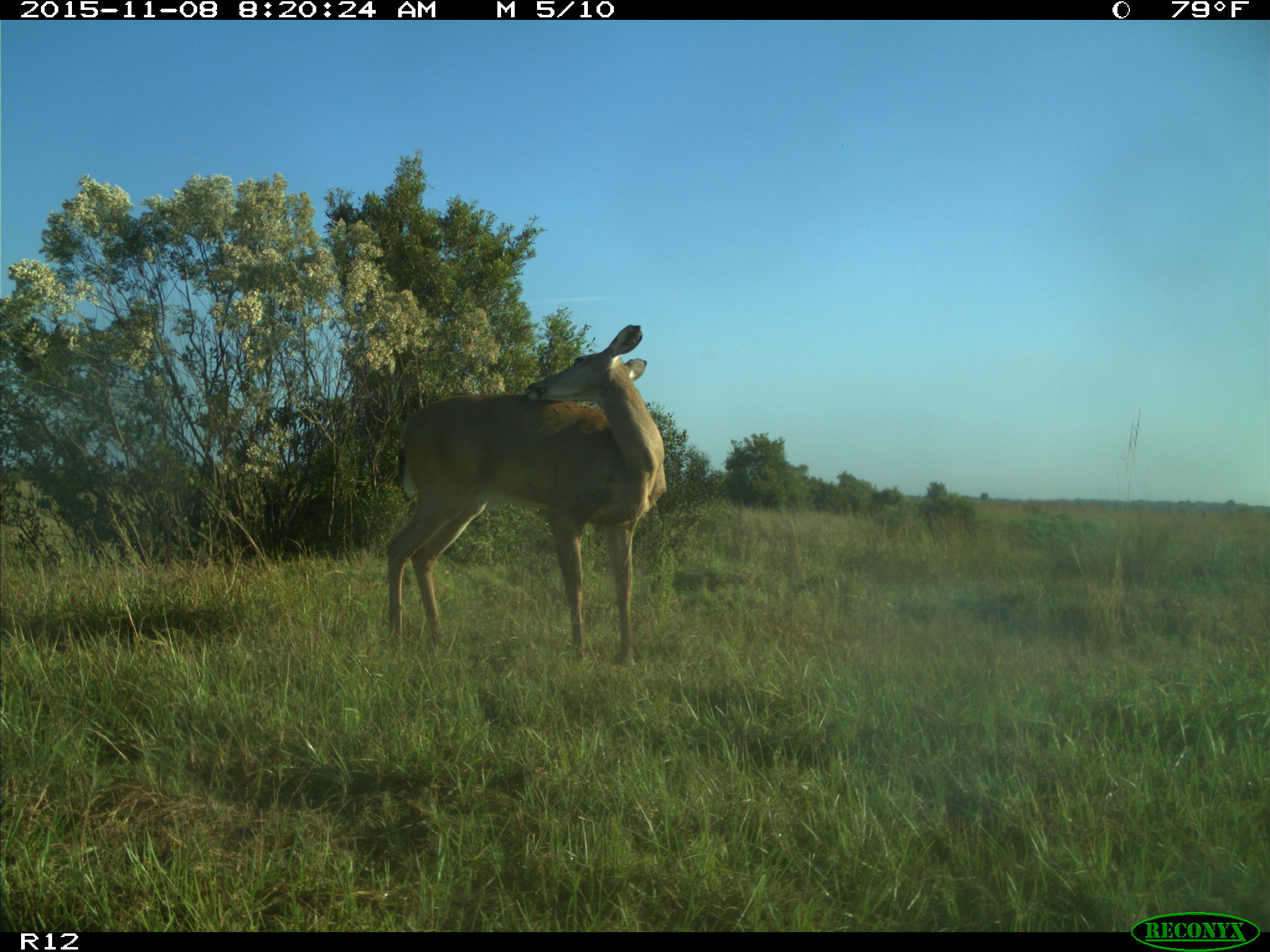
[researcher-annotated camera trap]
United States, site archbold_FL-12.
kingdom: Animalia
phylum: Chordata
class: Mammalia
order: Artiodactyla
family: Cervidae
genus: Odocoileus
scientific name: Odocoileus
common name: deer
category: unidentified deer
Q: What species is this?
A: Unidentified deer (deer) (Odocoileus).